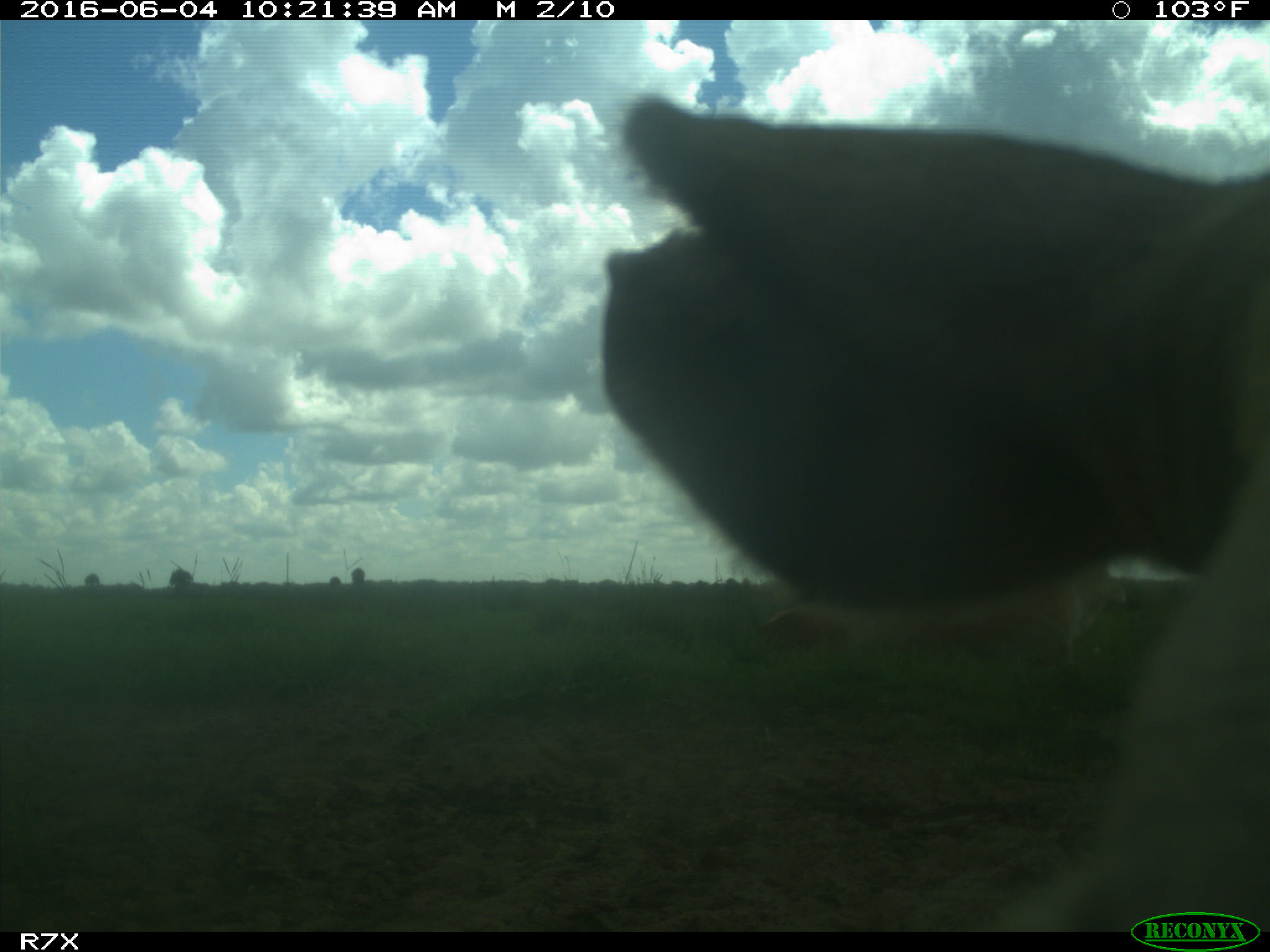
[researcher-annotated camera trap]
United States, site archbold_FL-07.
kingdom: Animalia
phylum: Chordata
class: Mammalia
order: Artiodactyla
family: Bovidae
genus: Bos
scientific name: Bos taurus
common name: domestic cow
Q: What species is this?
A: Bos taurus (domestic cow).